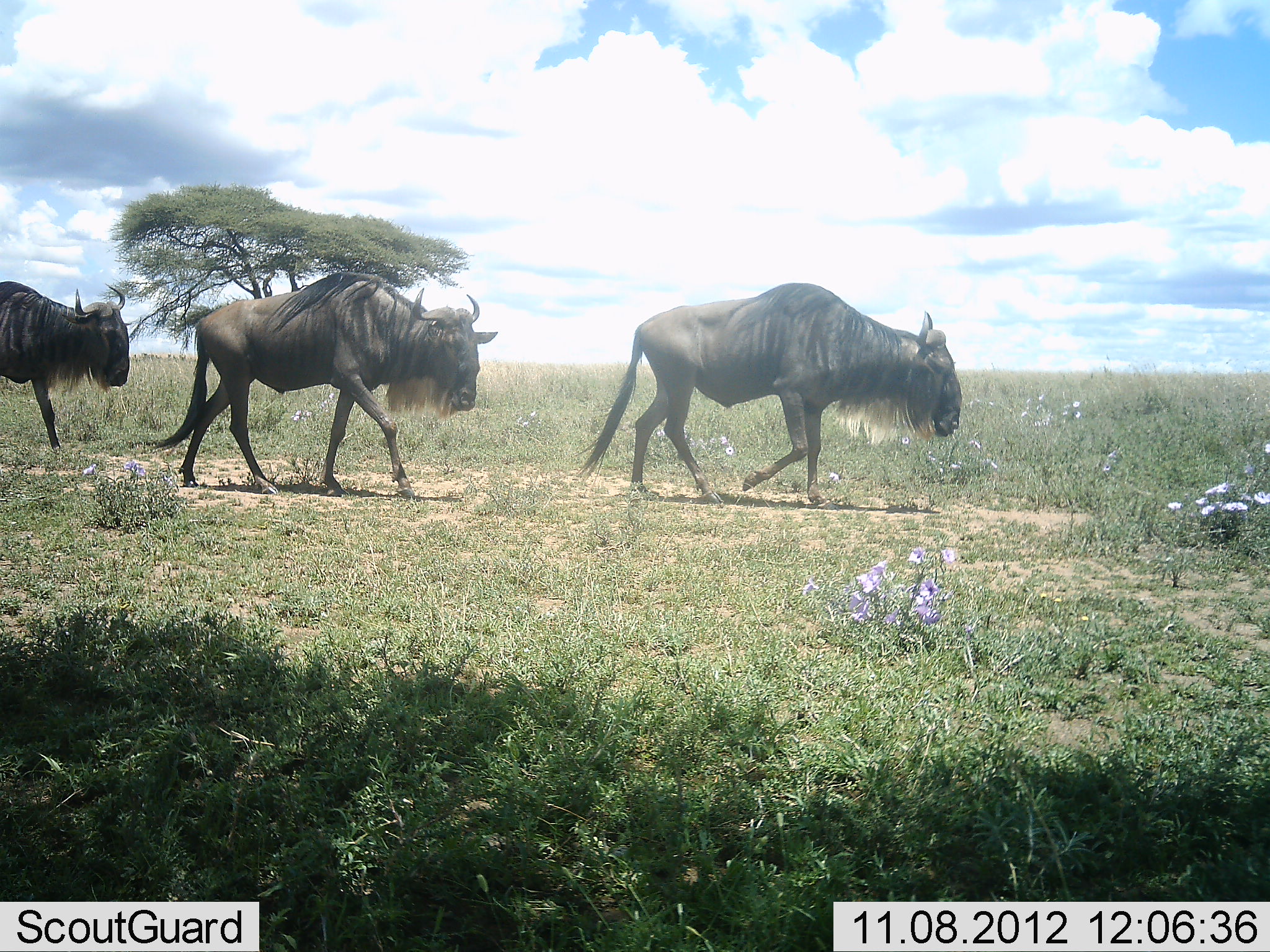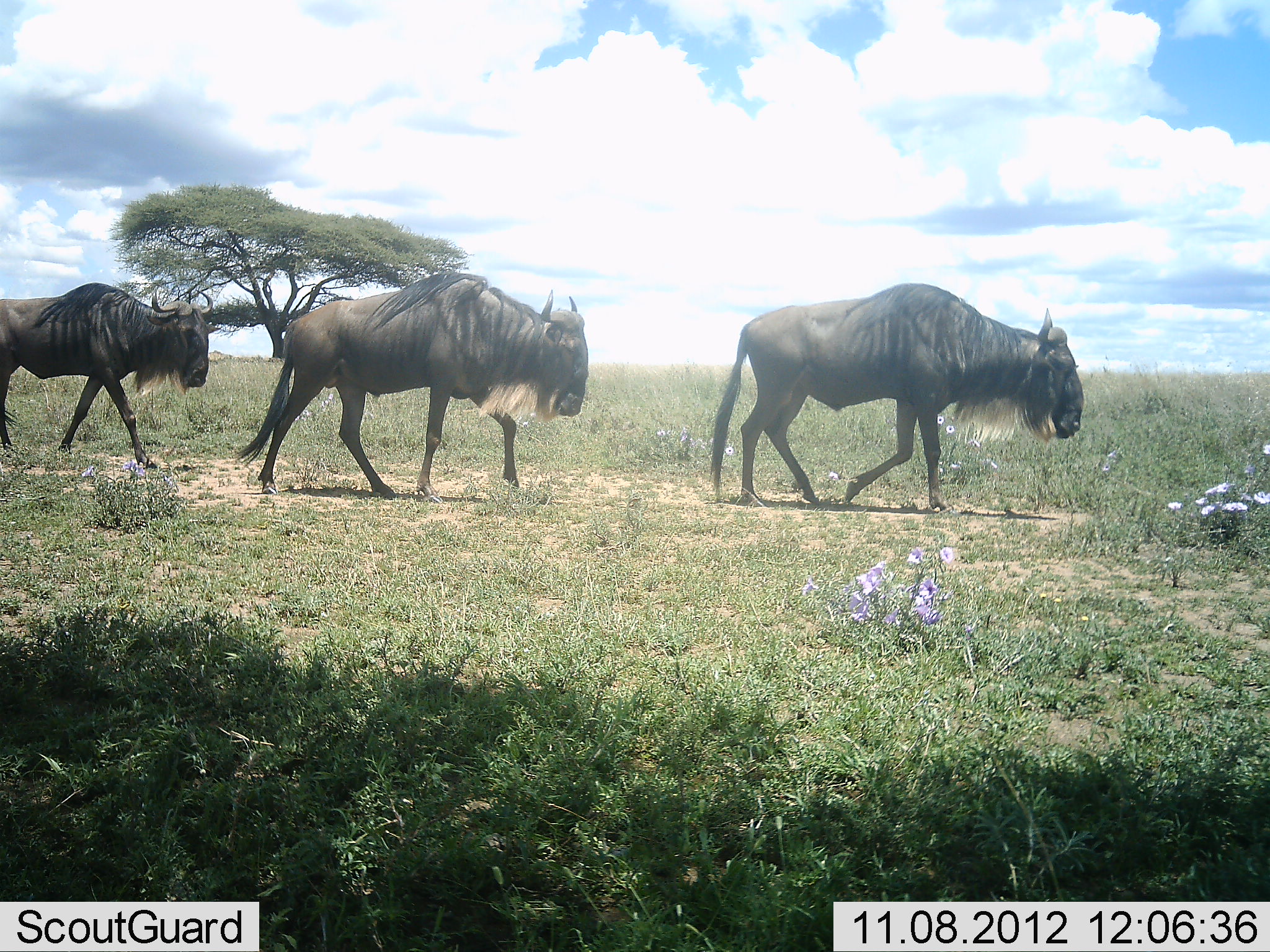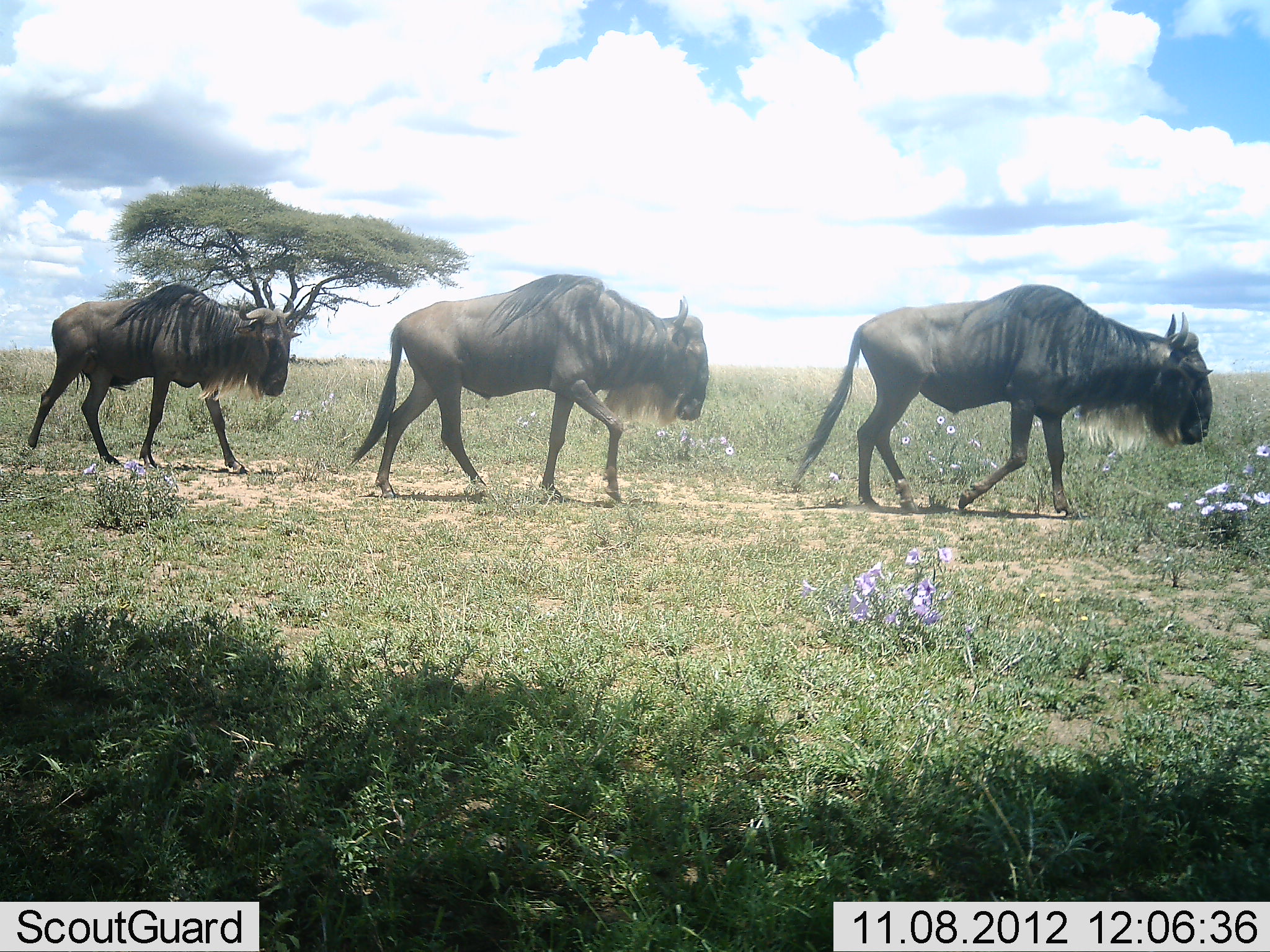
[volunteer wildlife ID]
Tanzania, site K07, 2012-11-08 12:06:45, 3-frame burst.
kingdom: Animalia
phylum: Chordata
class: Mammalia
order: Artiodactyla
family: Bovidae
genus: Connochaetes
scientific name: Connochaetes taurinus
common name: blue wildebeest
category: wildebeest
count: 3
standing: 30%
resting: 0%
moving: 70%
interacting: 0%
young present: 10%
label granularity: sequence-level